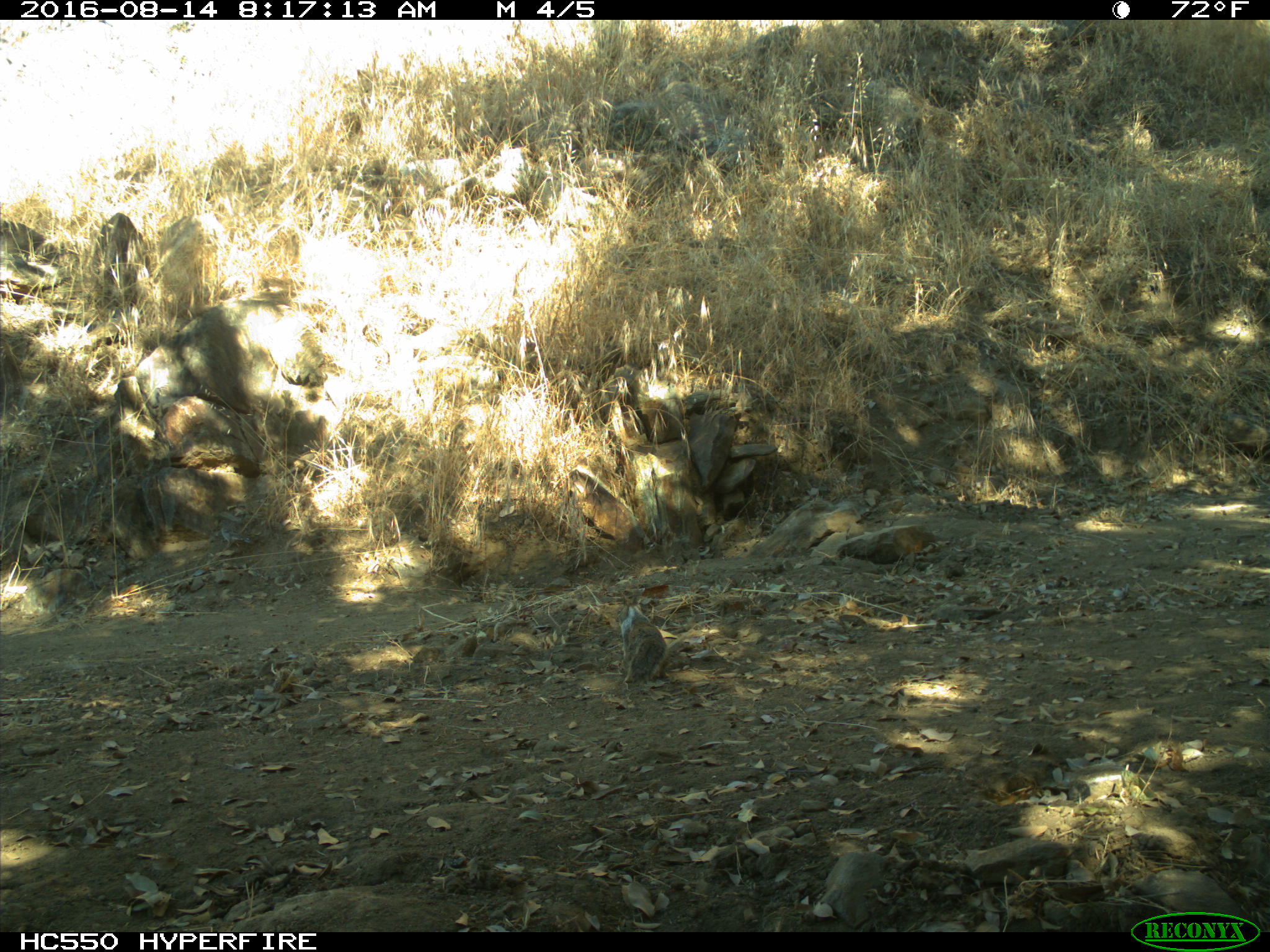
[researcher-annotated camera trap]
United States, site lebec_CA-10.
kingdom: Animalia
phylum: Chordata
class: Mammalia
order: Rodentia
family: Sciuridae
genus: Otospermophilus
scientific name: Otospermophilus beecheyi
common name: california ground squirrel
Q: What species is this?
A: Otospermophilus beecheyi (california ground squirrel).